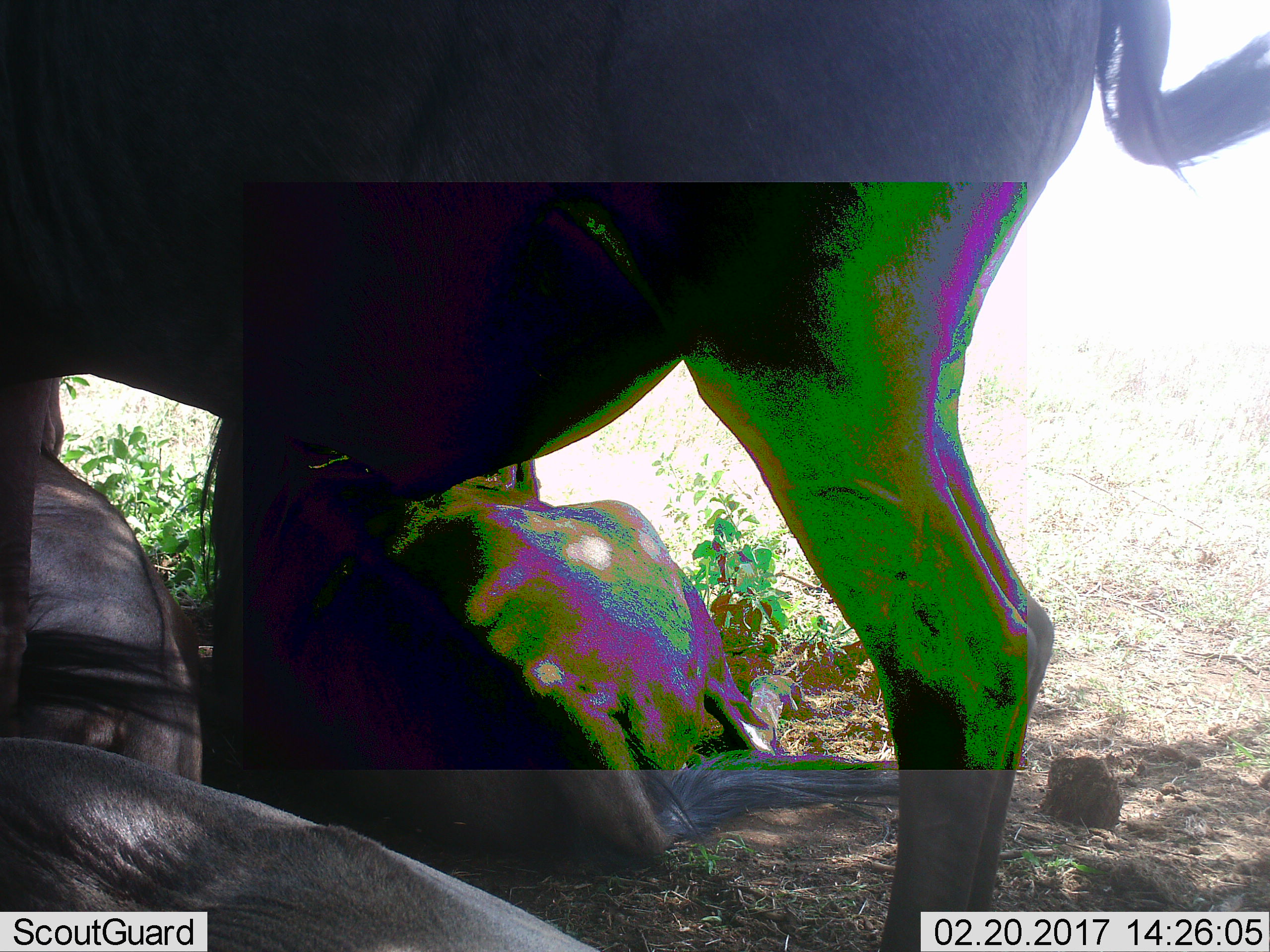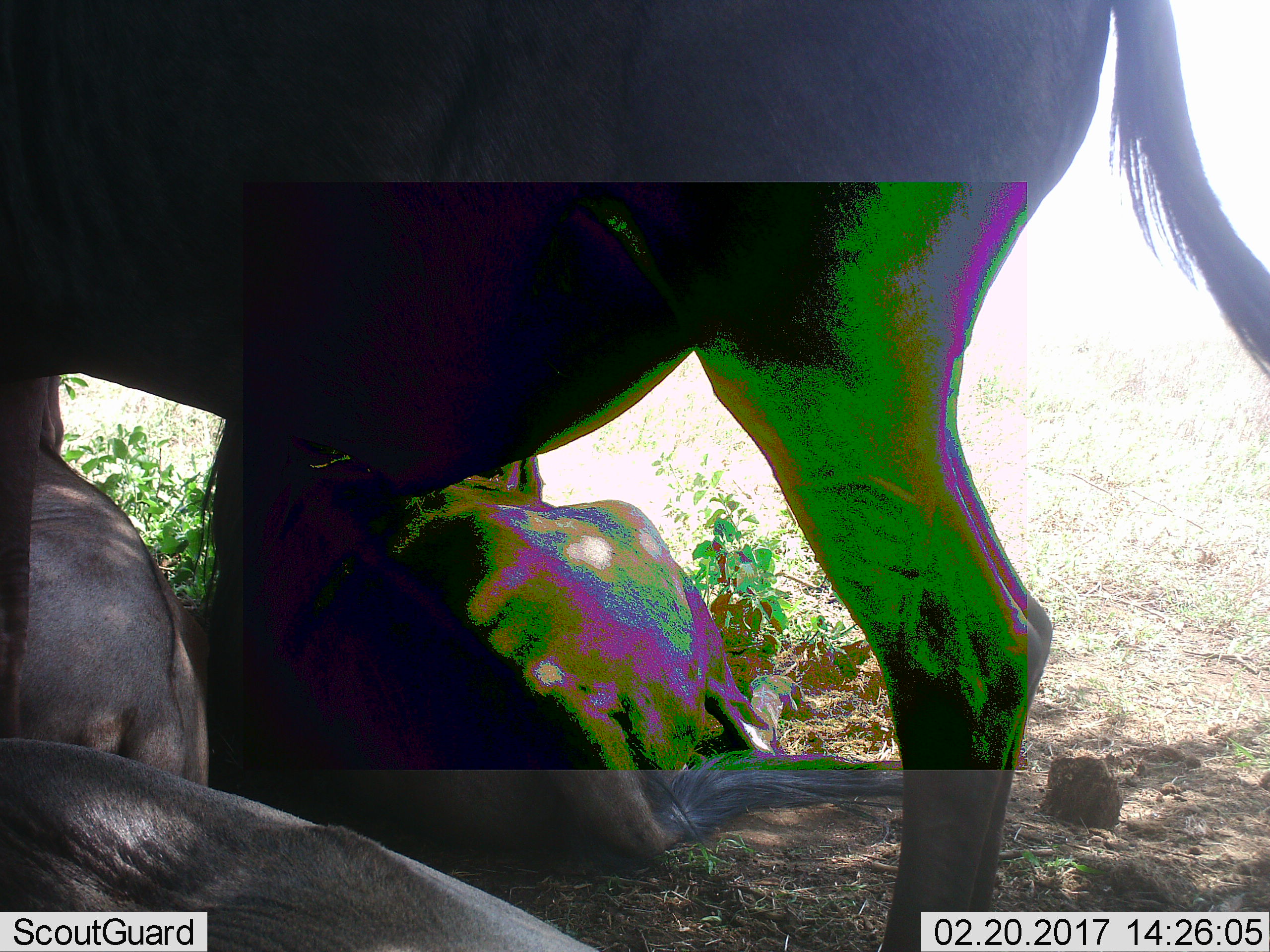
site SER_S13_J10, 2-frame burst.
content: unidentified animal